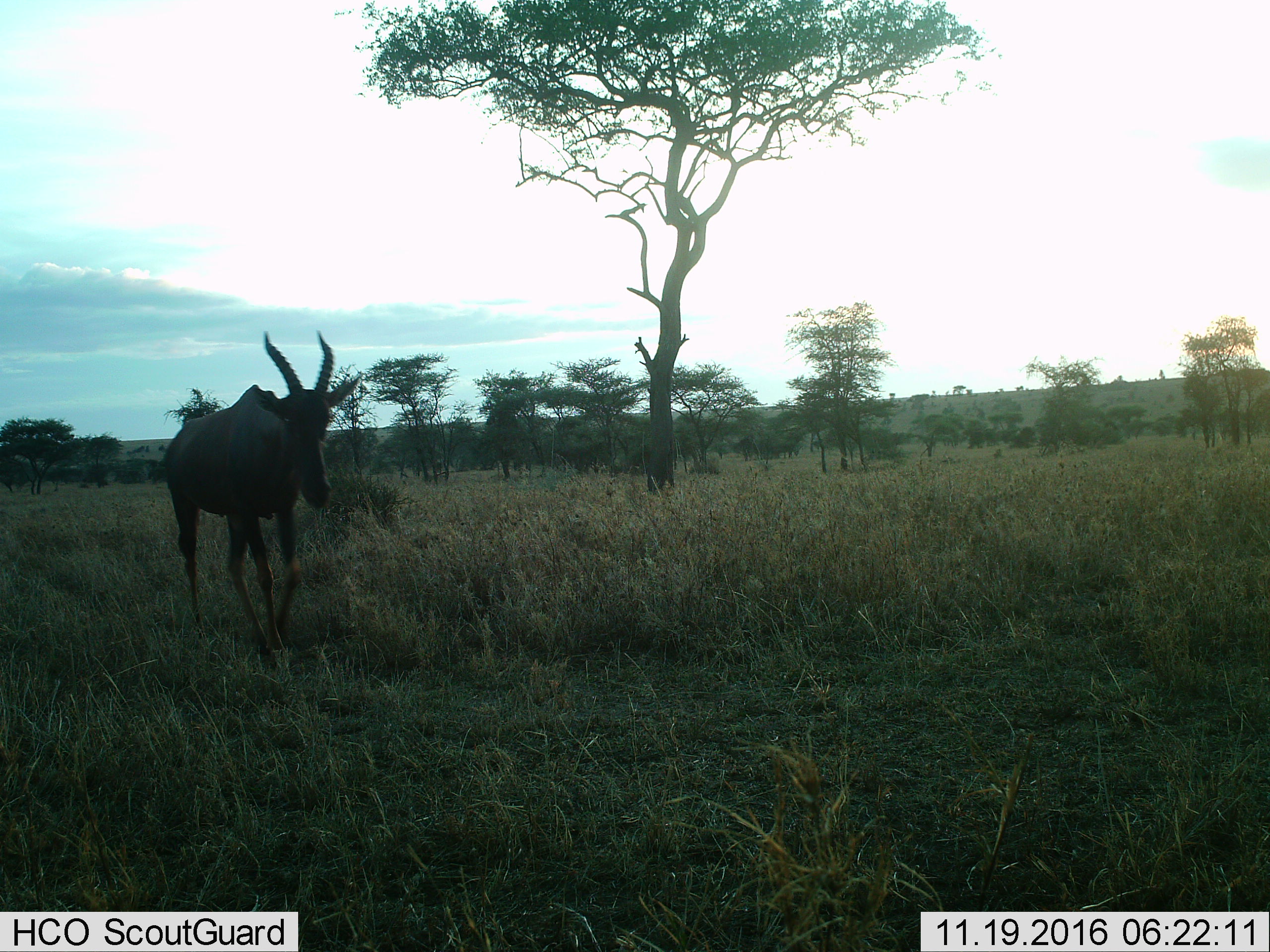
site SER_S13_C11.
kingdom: Animalia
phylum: Chordata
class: Mammalia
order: Artiodactyla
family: Bovidae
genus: Damaliscus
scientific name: Damaliscus lunatus jimela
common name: topi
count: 1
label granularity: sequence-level